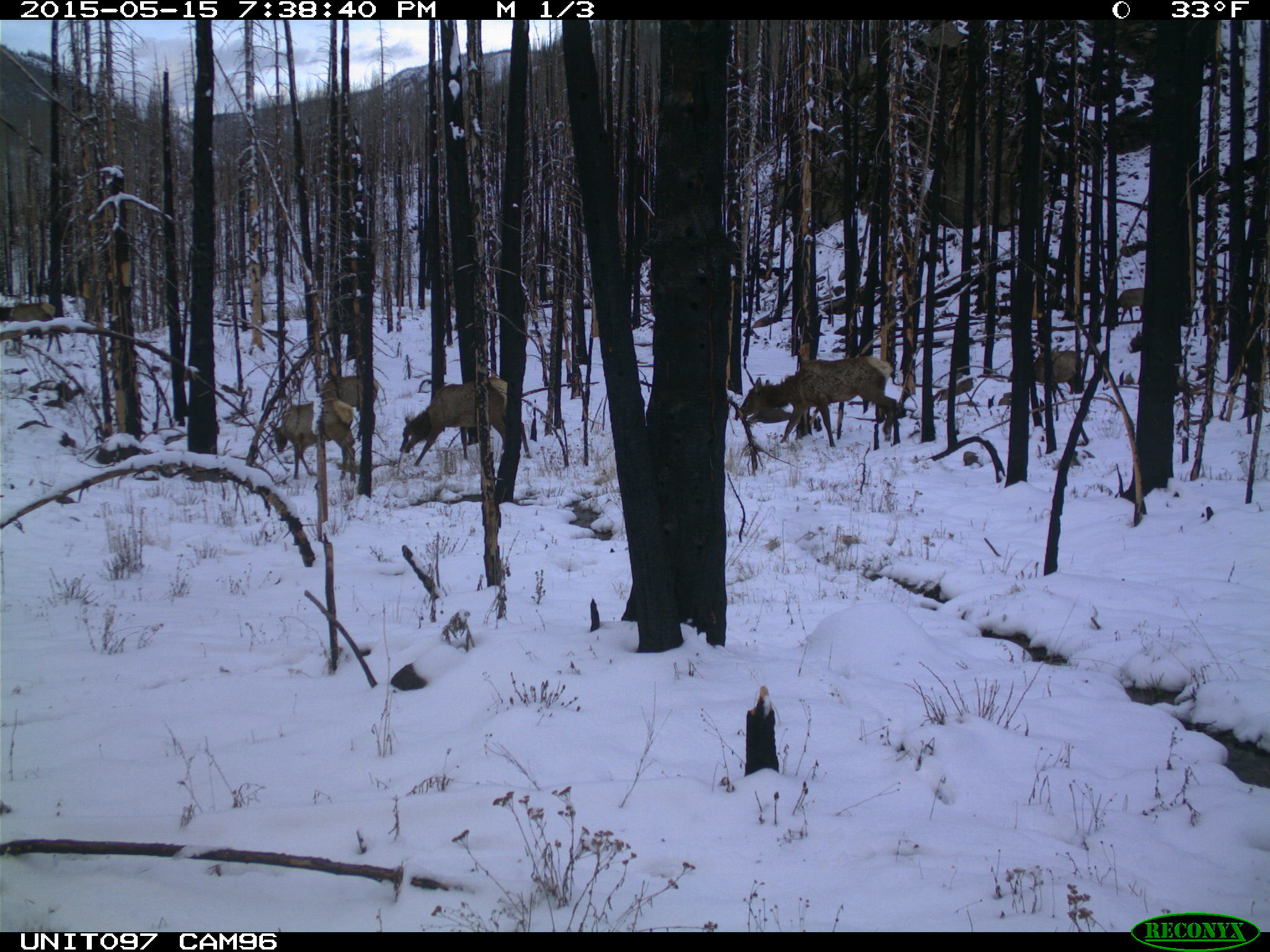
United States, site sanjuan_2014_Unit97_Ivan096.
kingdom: Animalia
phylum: Chordata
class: Mammalia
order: Artiodactyla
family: Cervidae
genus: Cervus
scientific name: Cervus elaphus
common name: red deer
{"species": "Cervus elaphus (red deer)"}